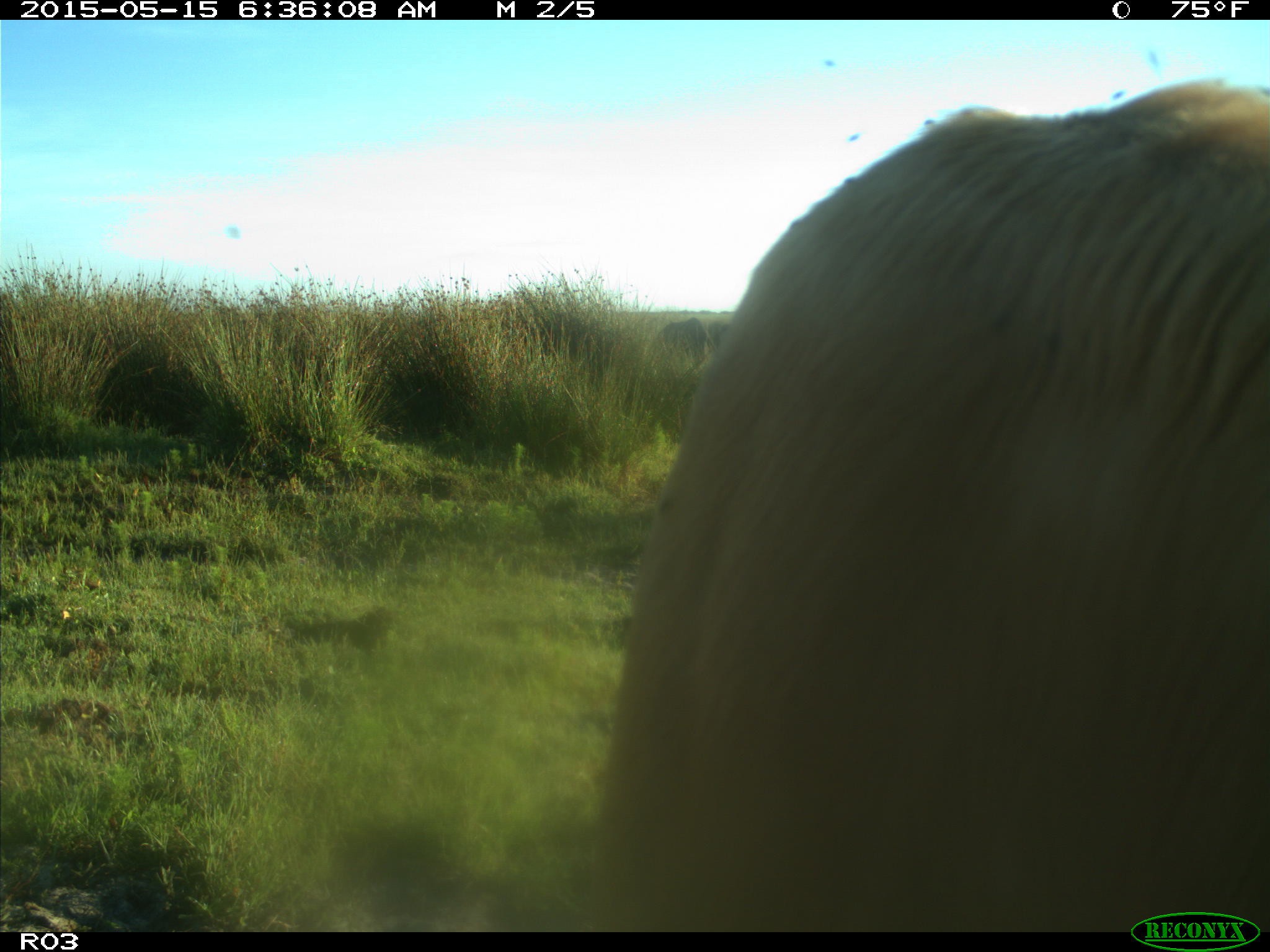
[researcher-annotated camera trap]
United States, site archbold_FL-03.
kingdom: Animalia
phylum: Chordata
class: Mammalia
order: Artiodactyla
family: Bovidae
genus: Bos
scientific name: Bos taurus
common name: domestic cow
Bos taurus (domestic cow).